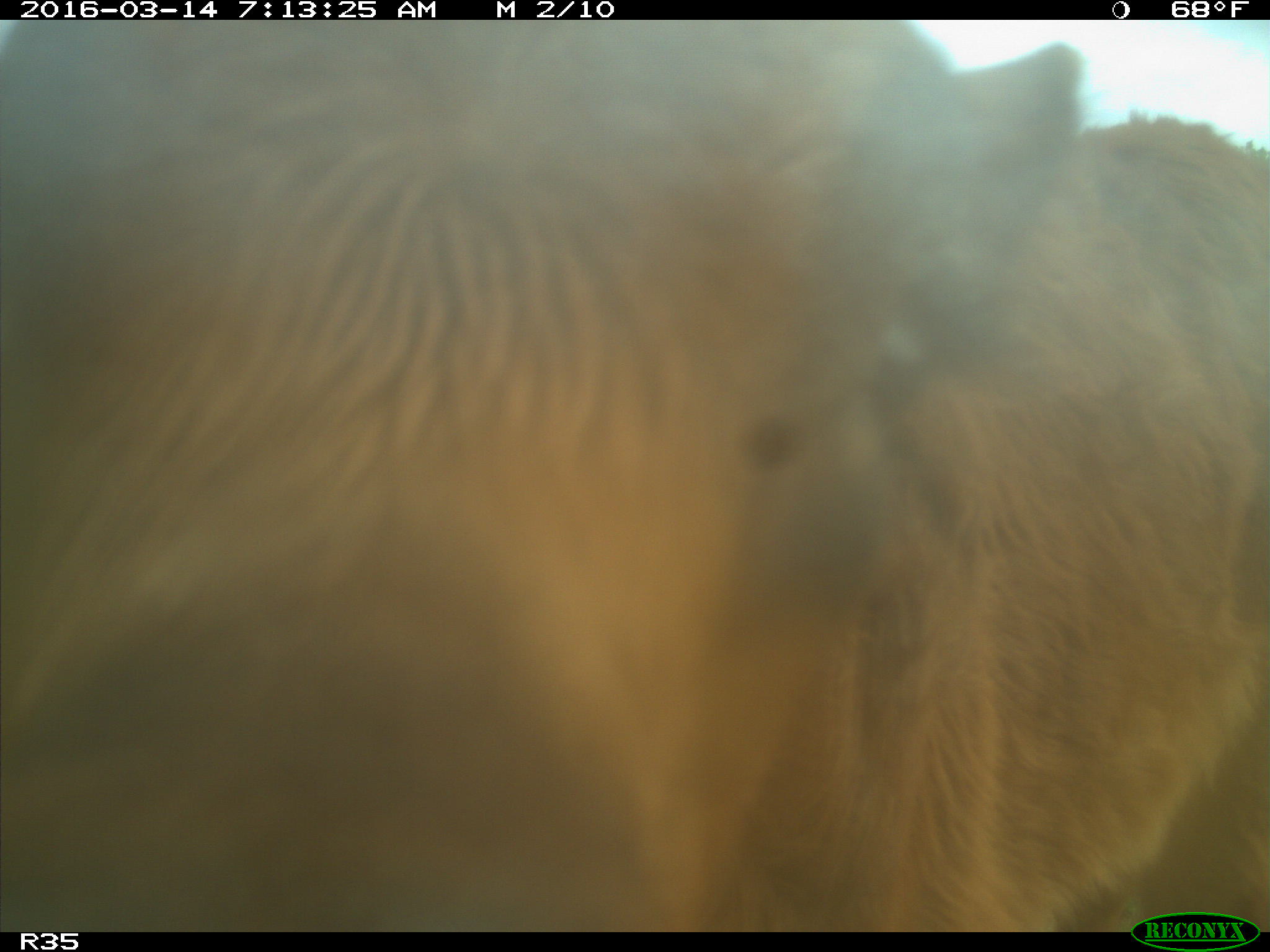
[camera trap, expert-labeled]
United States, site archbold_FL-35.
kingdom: Animalia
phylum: Chordata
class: Mammalia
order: Artiodactyla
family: Bovidae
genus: Bos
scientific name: Bos taurus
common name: domestic cow